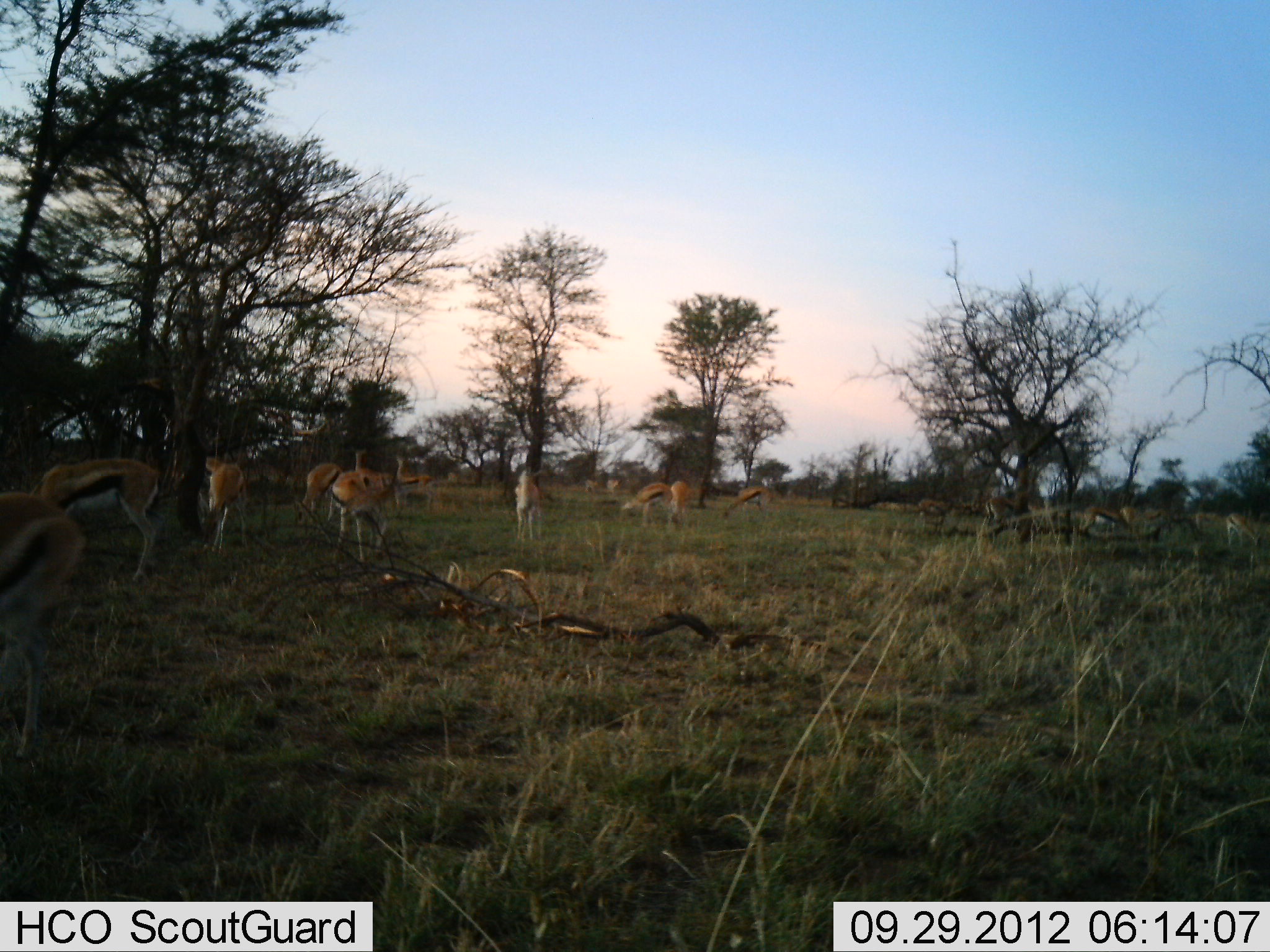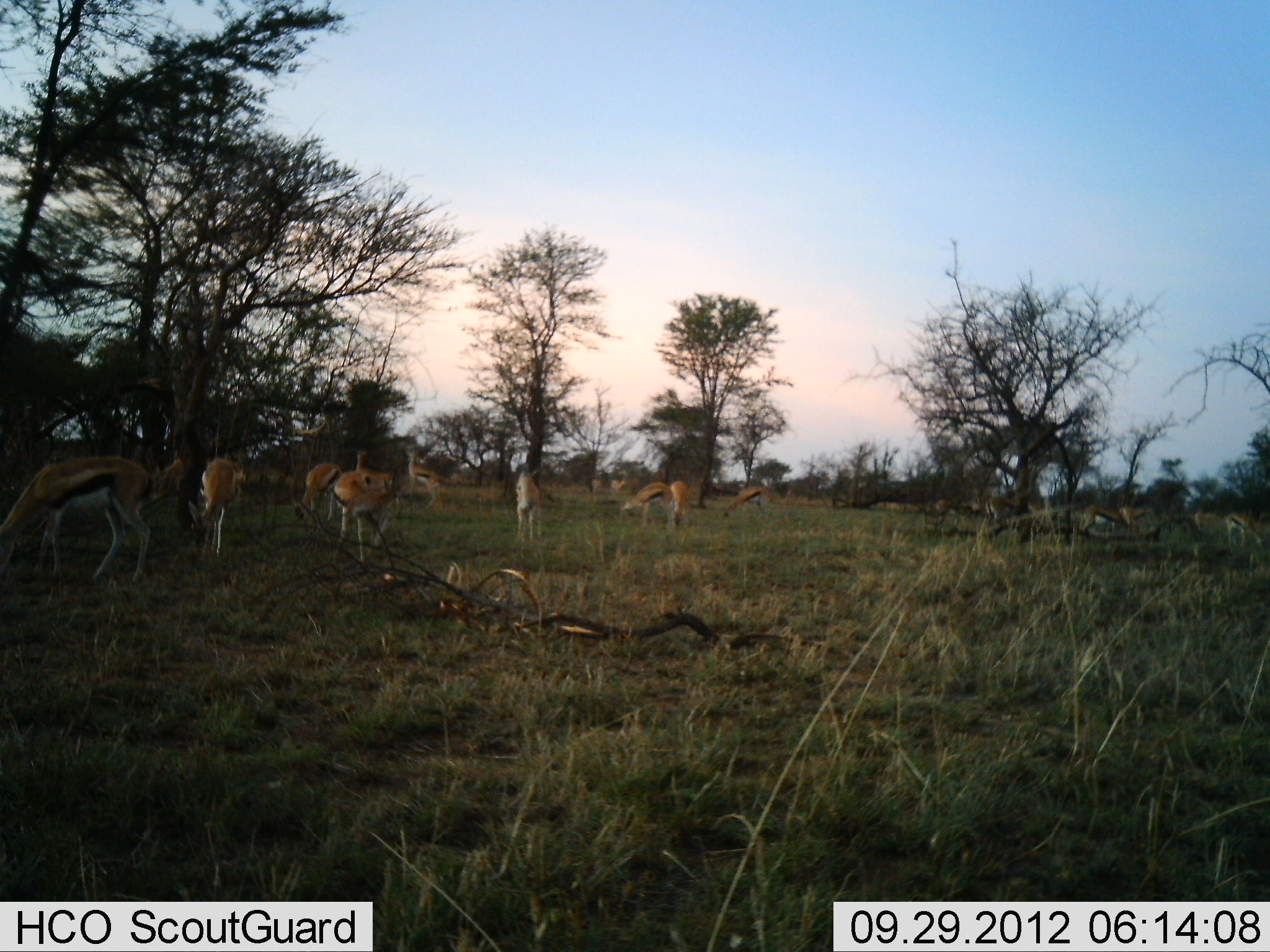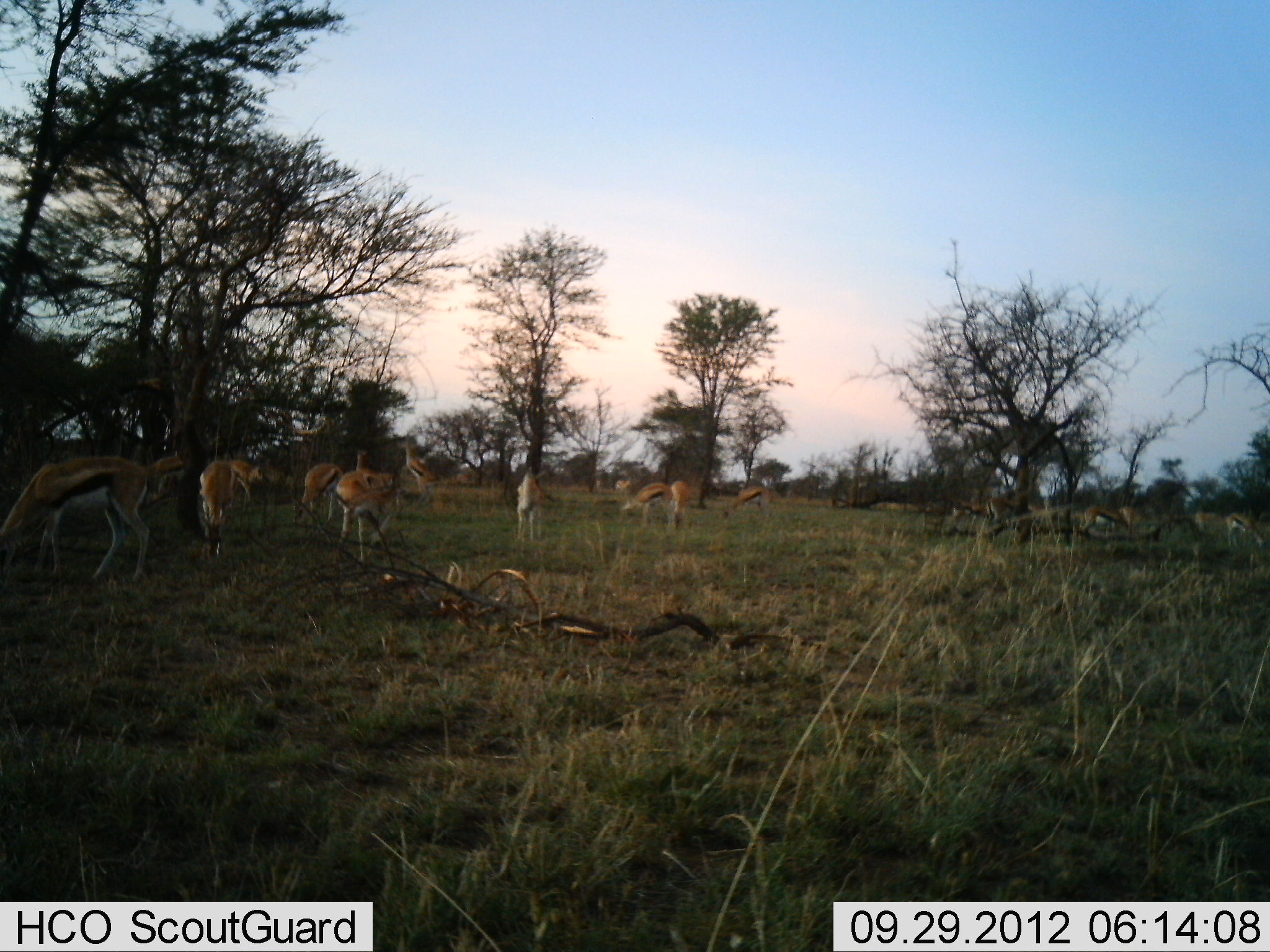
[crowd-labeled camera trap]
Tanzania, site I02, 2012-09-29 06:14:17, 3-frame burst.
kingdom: Animalia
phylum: Chordata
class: Mammalia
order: Artiodactyla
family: Bovidae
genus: Eudorcas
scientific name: Eudorcas thomsonii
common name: thomson's gazelle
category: gazellethomsons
Gazellethomsons (thomson's gazelle) (Eudorcas thomsonii), count 11-50. Behavior (volunteer vote fractions): standing 80%, resting 0%, moving 40%, interacting 0%. Young present (vote fraction): 0%. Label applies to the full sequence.